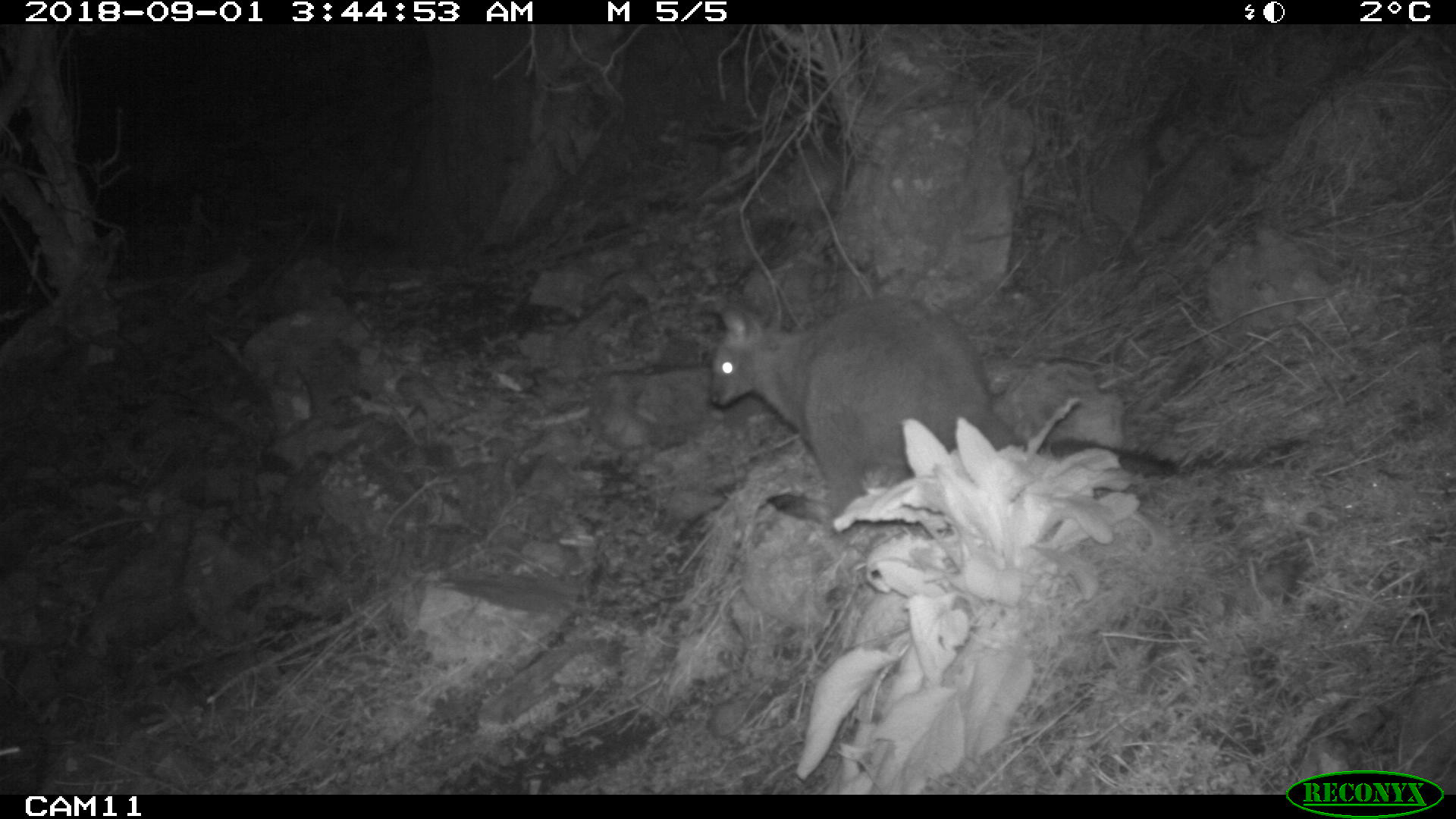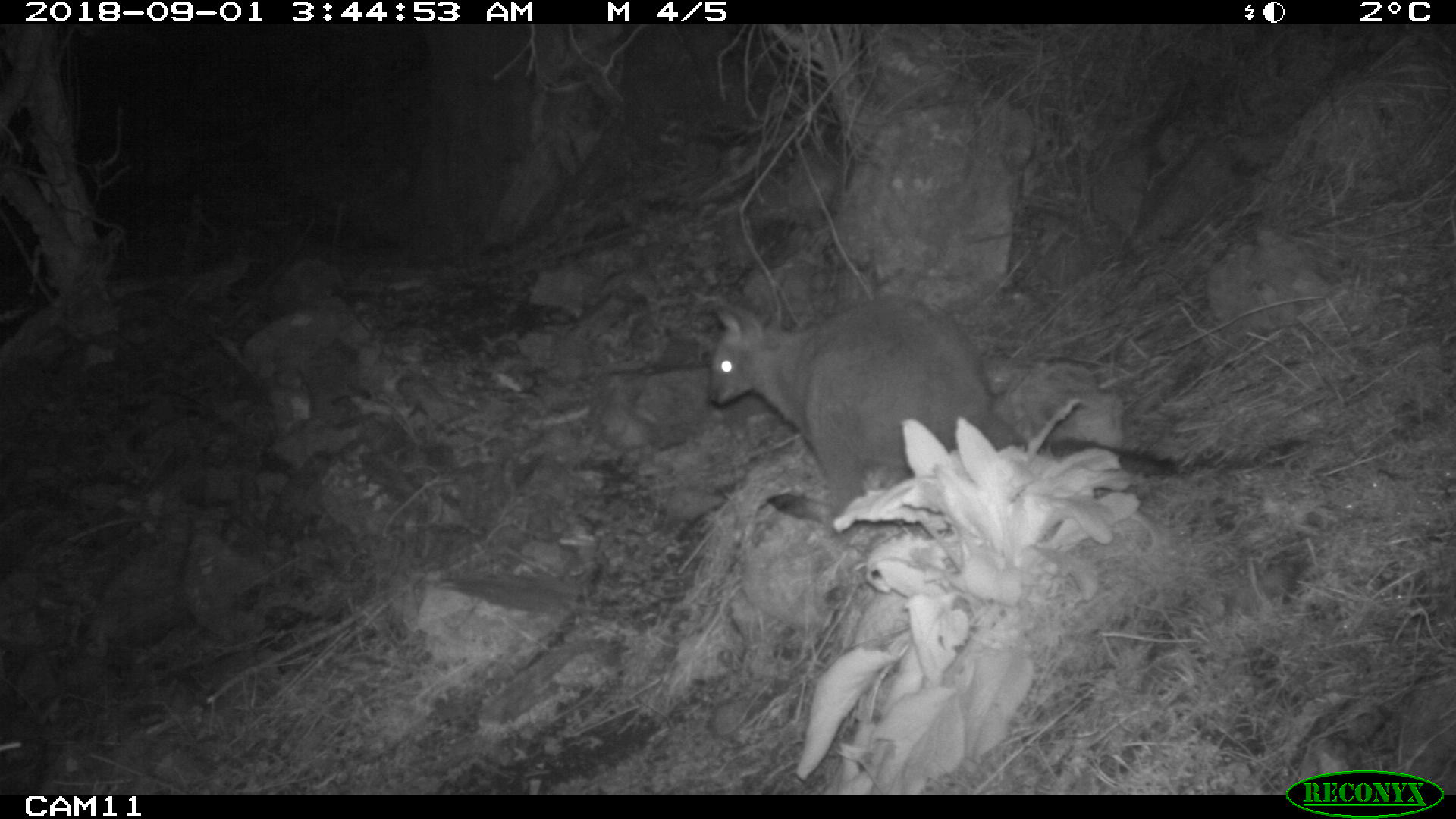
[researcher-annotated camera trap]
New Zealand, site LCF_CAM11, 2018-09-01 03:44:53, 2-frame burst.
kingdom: Animalia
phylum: Chordata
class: Mammalia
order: Diprotodontia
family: Macropodidae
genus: Notamacropus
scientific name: Notamacropus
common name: wallaby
Wallaby (Notamacropus).